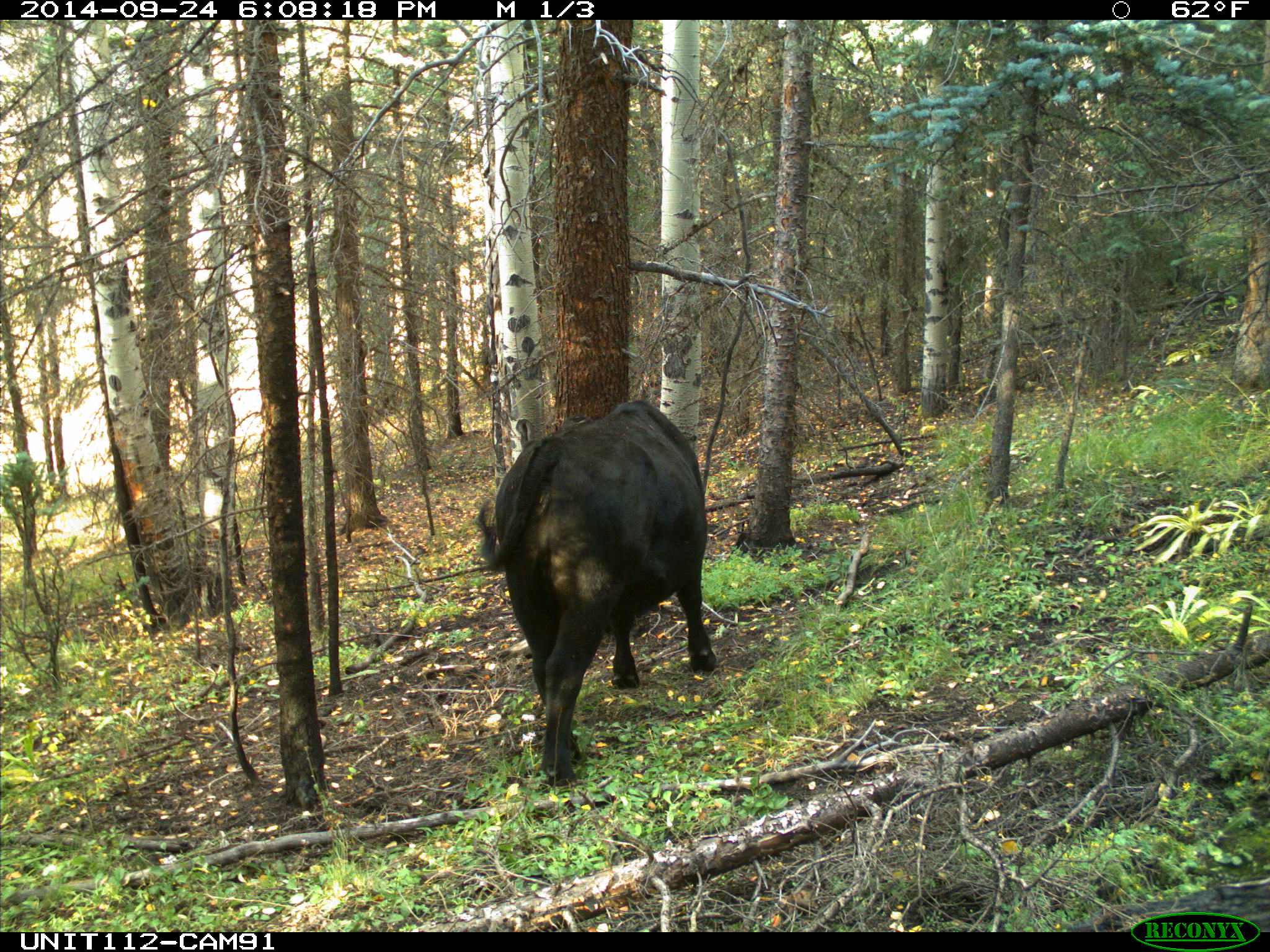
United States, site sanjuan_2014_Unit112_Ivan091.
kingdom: Animalia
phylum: Chordata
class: Mammalia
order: Artiodactyla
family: Bovidae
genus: Bos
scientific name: Bos taurus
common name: domestic cow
Bos taurus (domestic cow).